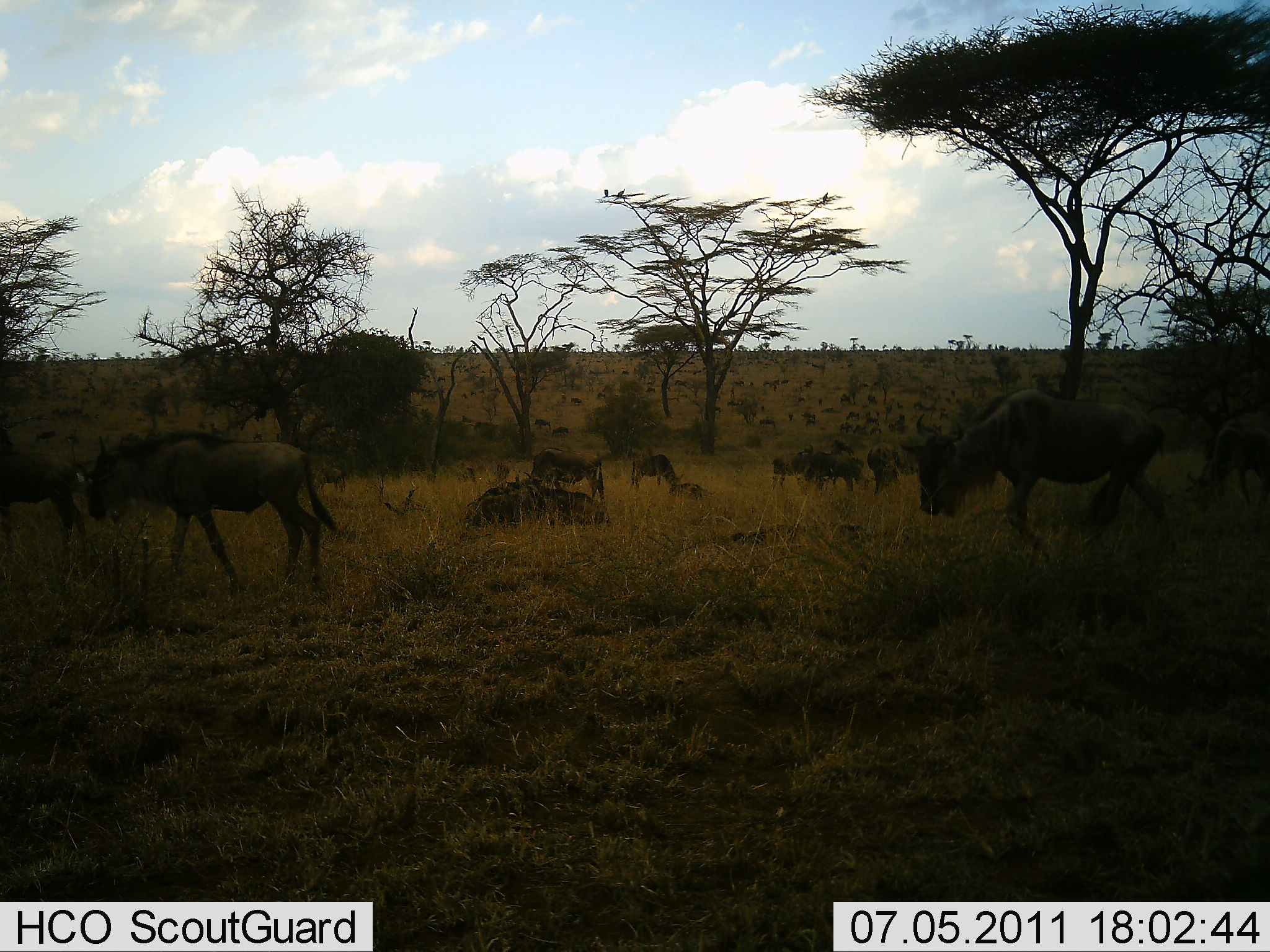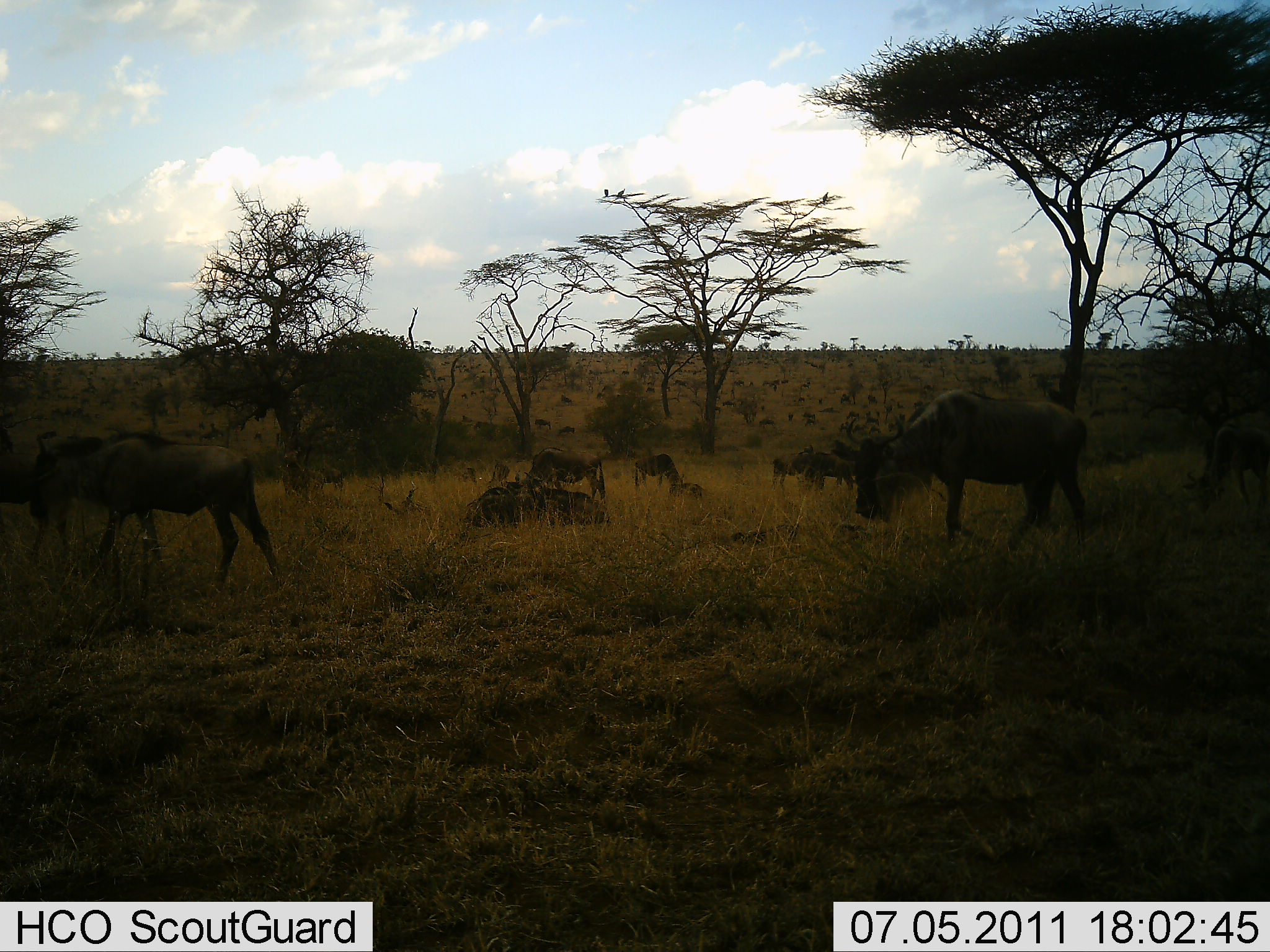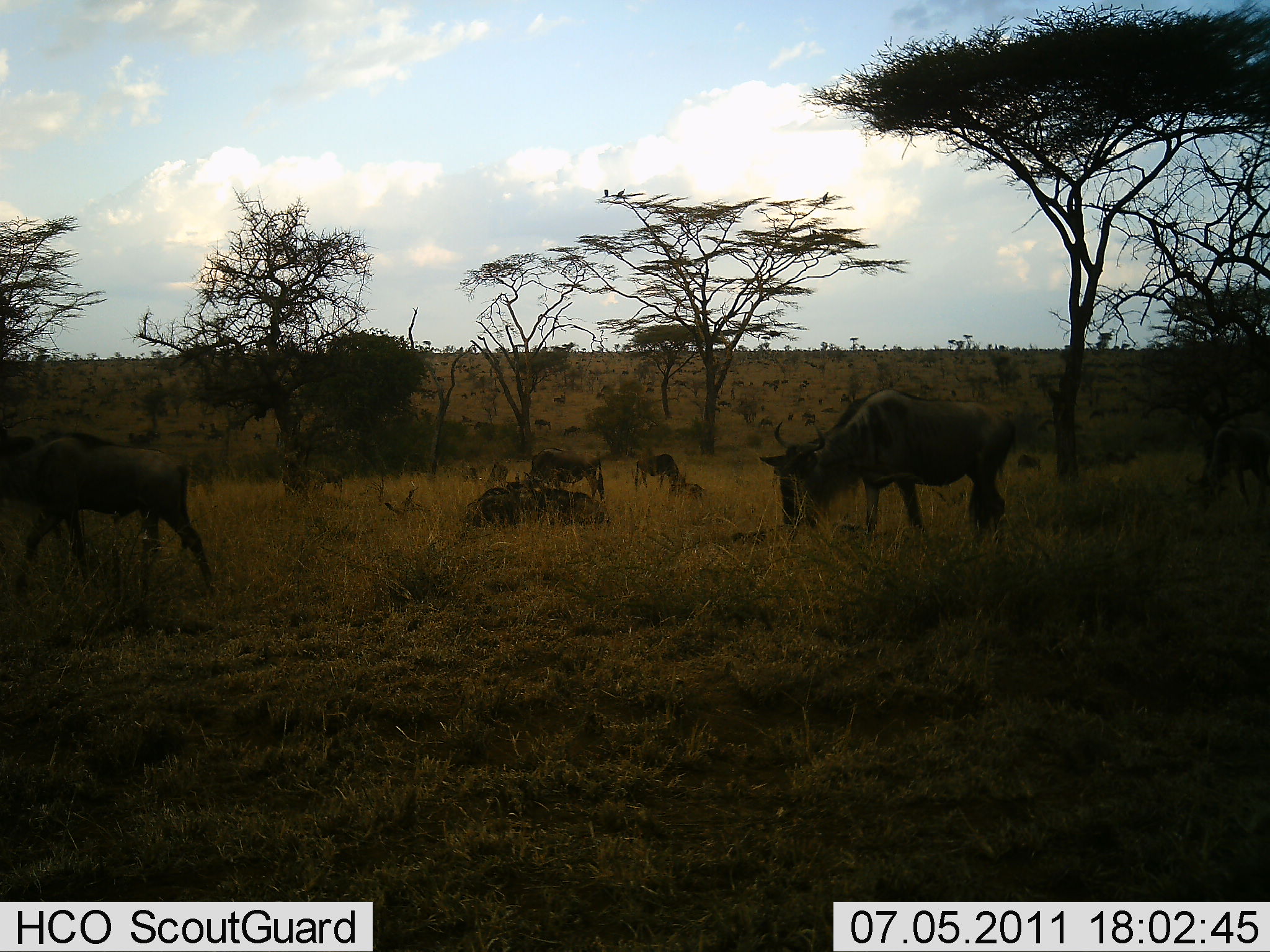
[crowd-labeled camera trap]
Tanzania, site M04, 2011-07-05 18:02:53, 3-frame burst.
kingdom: Animalia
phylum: Chordata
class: Mammalia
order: Artiodactyla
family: Bovidae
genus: Connochaetes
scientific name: Connochaetes taurinus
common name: blue wildebeest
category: wildebeest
Wildebeest (blue wildebeest) (Connochaetes taurinus), count 11-50. Behavior (volunteer vote fractions): standing 50%, resting 50%, moving 58%, interacting 8%. Young present (vote fraction): 8%. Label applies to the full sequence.